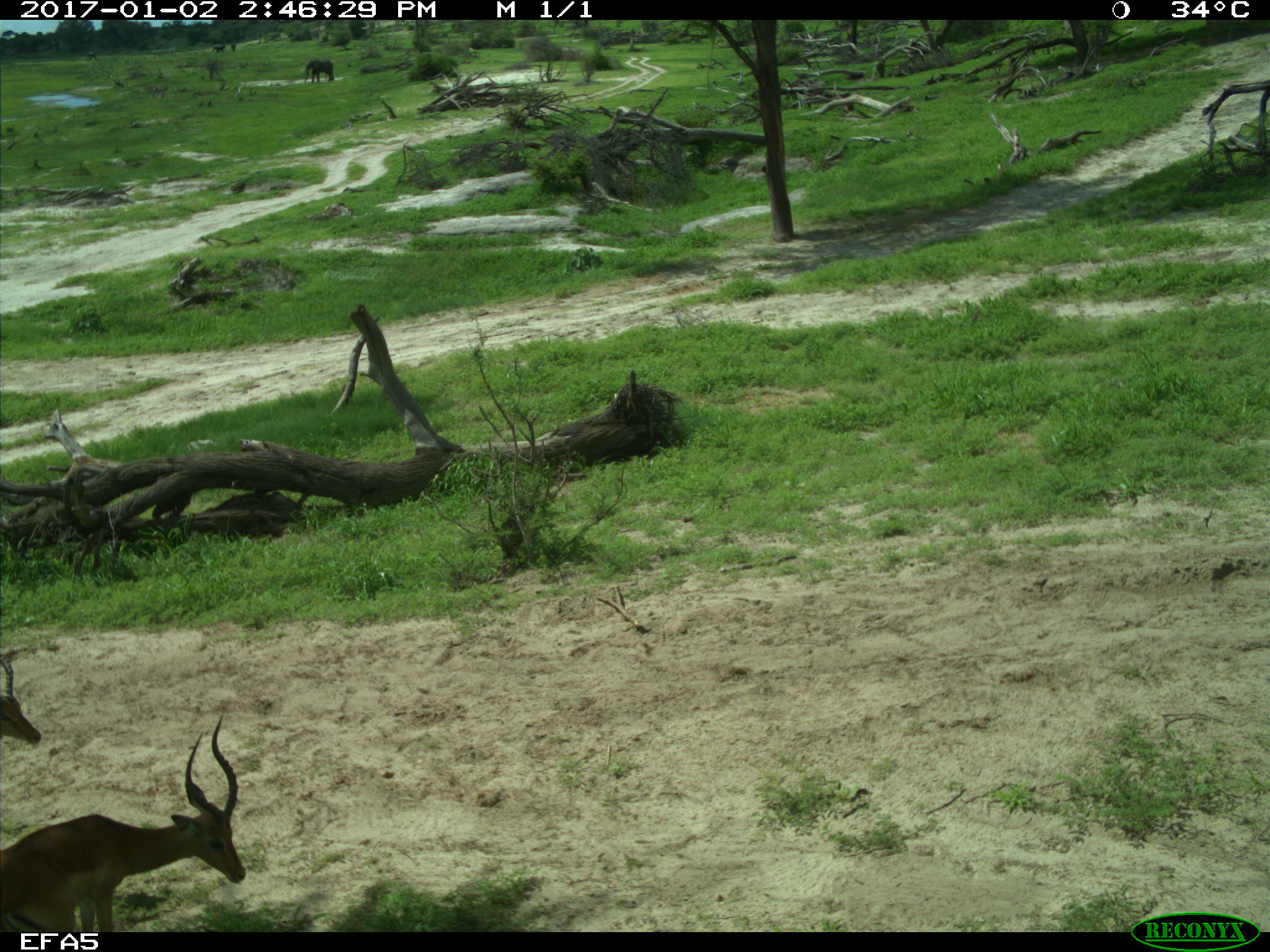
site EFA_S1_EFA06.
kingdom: Animalia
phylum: Chordata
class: Mammalia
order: Artiodactyla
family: Bovidae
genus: Aepyceros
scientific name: Aepyceros melampus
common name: impala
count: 2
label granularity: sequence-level